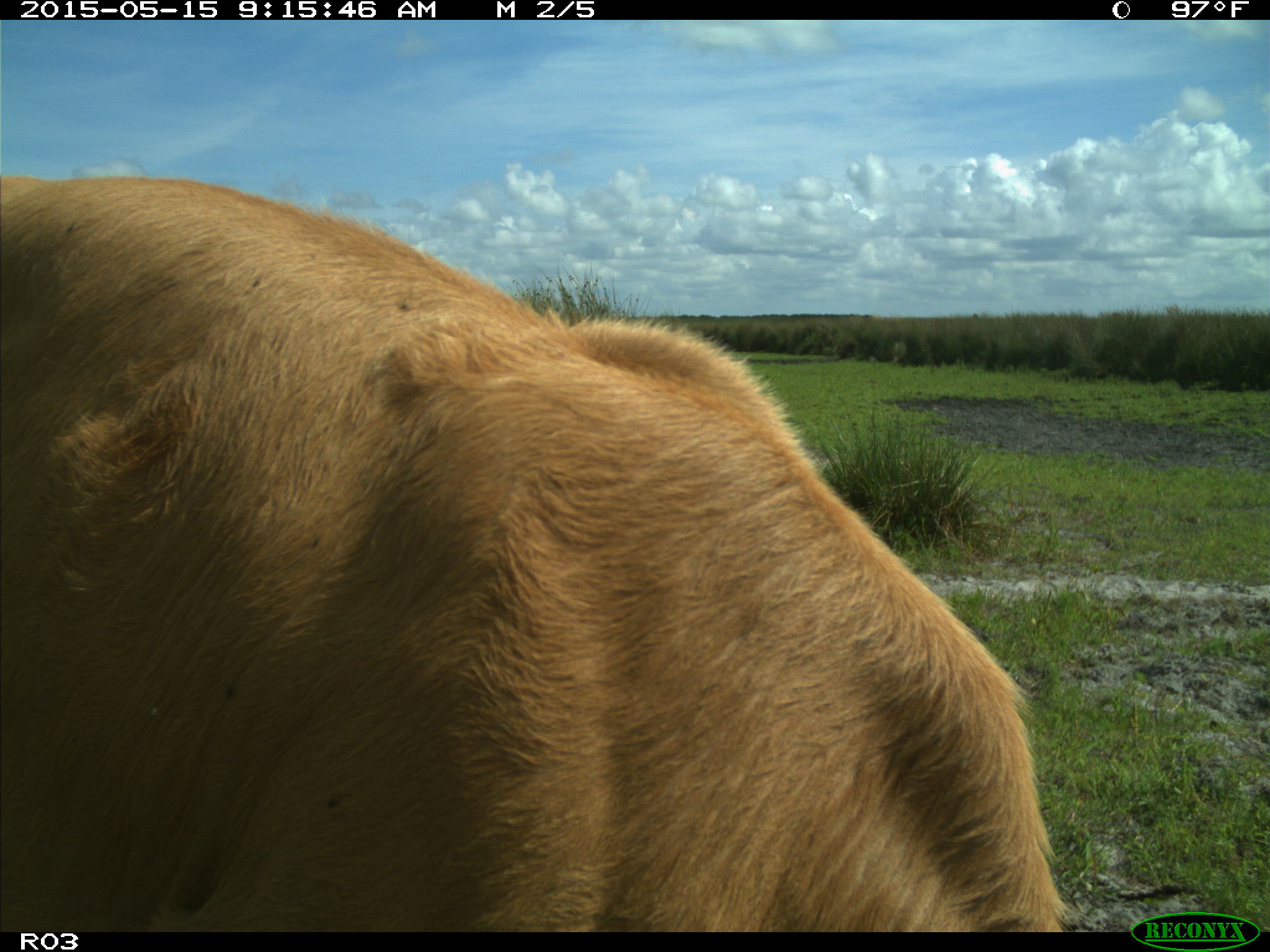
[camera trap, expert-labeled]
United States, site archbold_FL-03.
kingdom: Animalia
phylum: Chordata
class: Mammalia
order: Artiodactyla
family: Bovidae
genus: Bos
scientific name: Bos taurus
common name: domestic cow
Bos taurus (domestic cow).